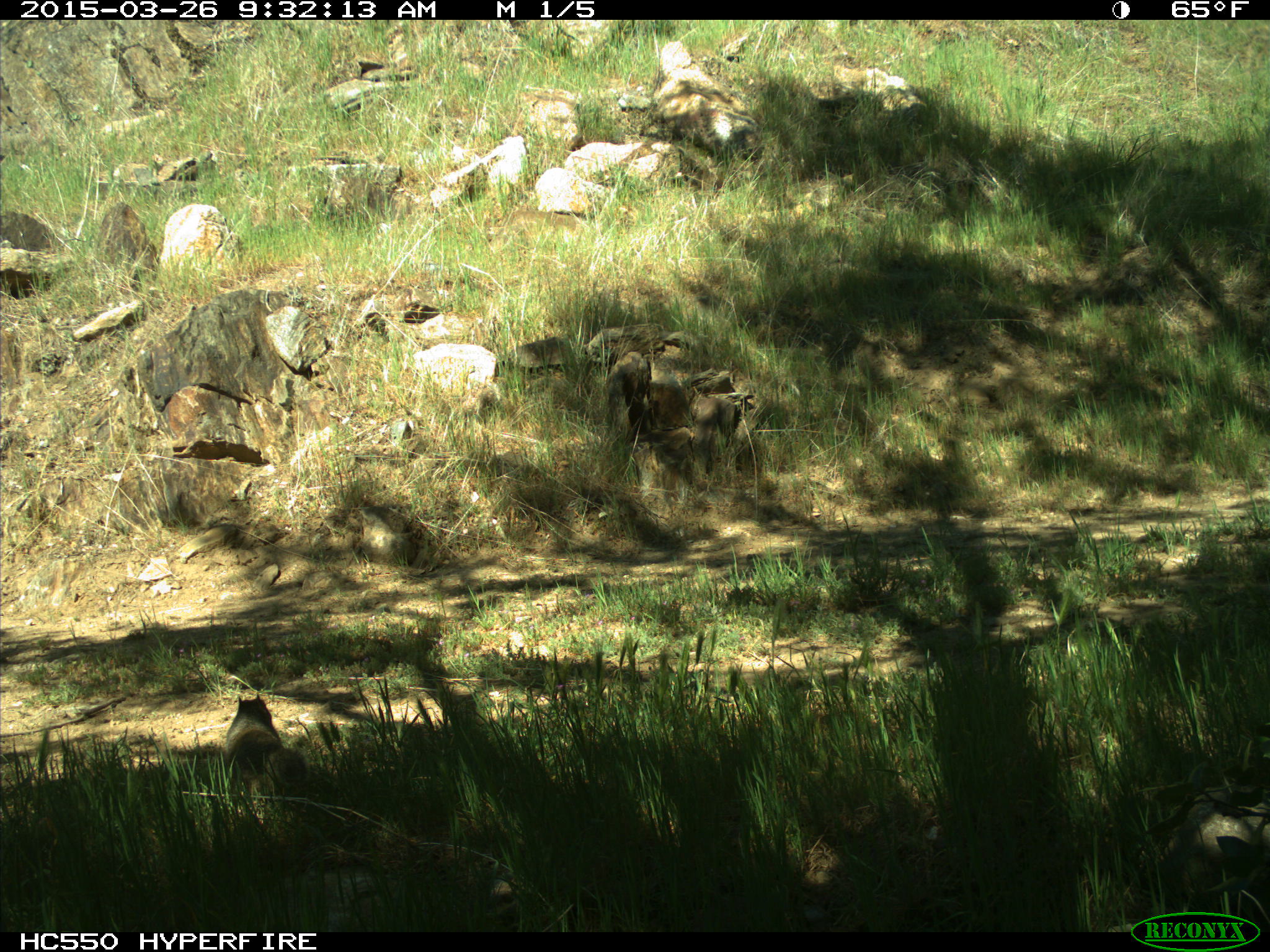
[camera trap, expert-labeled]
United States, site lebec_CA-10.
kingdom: Animalia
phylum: Chordata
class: Mammalia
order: Rodentia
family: Sciuridae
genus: Otospermophilus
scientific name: Otospermophilus beecheyi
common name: california ground squirrel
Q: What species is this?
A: Otospermophilus beecheyi (california ground squirrel).